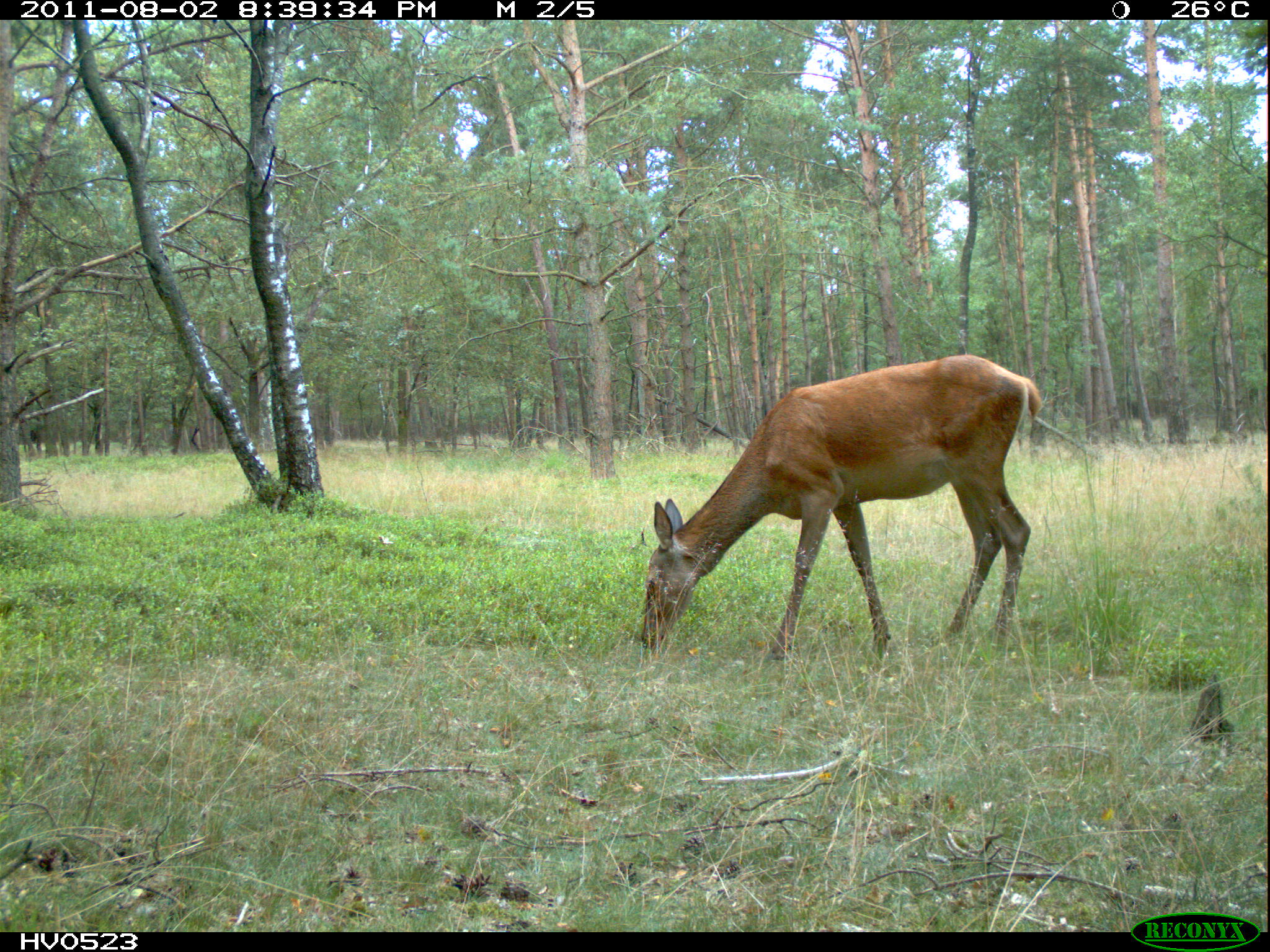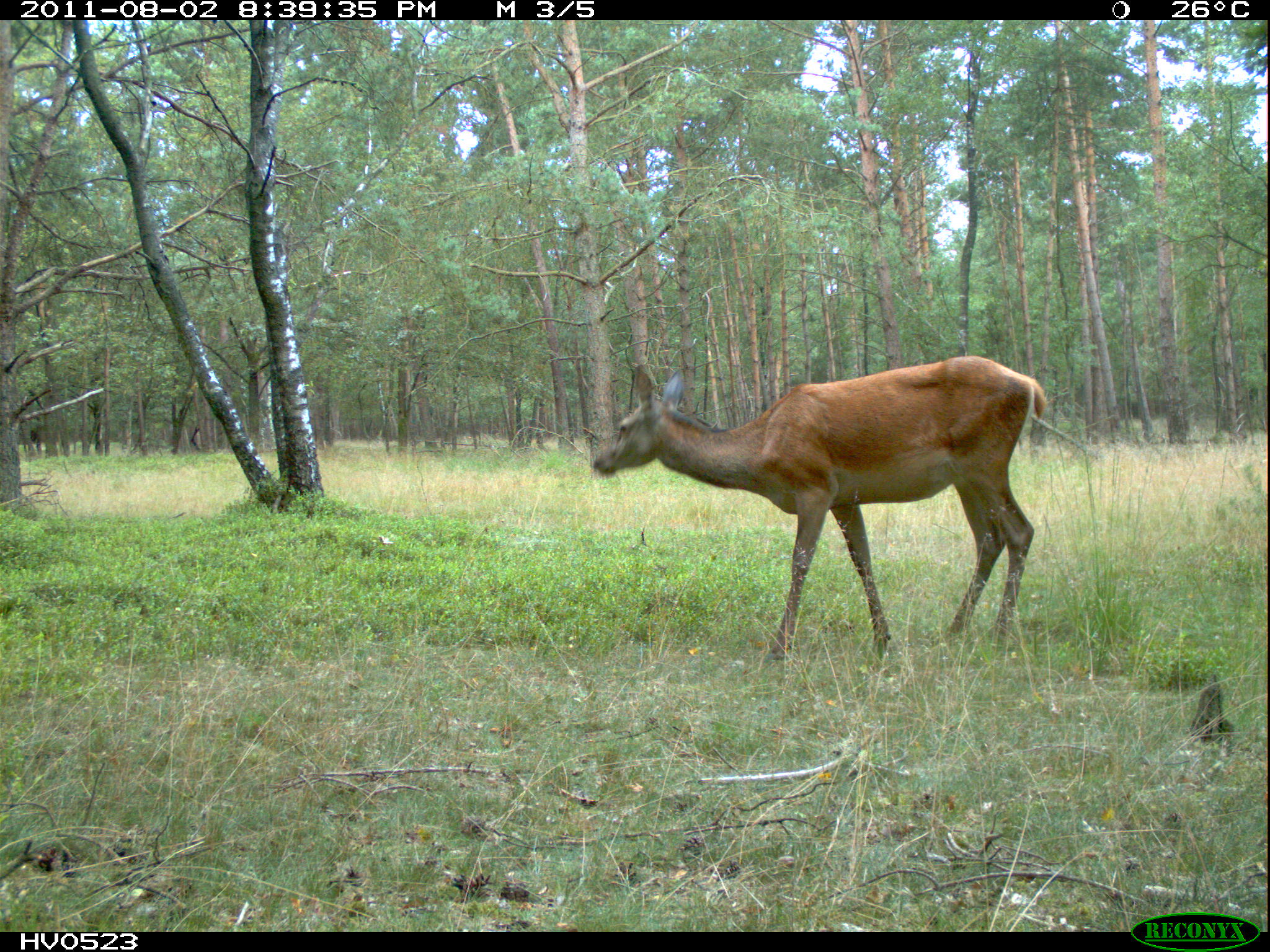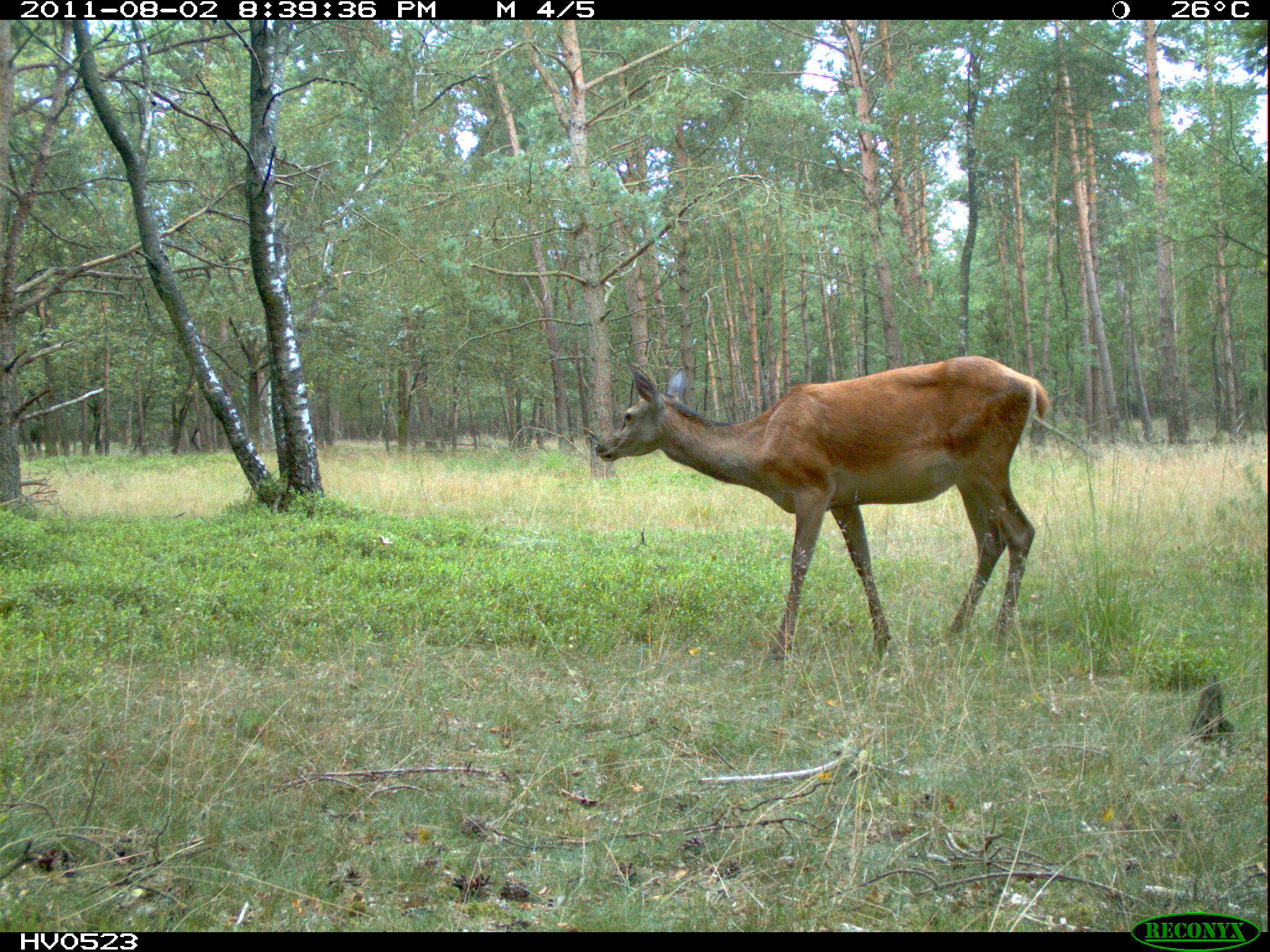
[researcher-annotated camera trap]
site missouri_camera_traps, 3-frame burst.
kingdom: Animalia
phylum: Chordata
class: Mammalia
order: Artiodactyla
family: Cervidae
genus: Cervus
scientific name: Cervus elaphus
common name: red deer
Red deer (Cervus elaphus). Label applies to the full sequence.